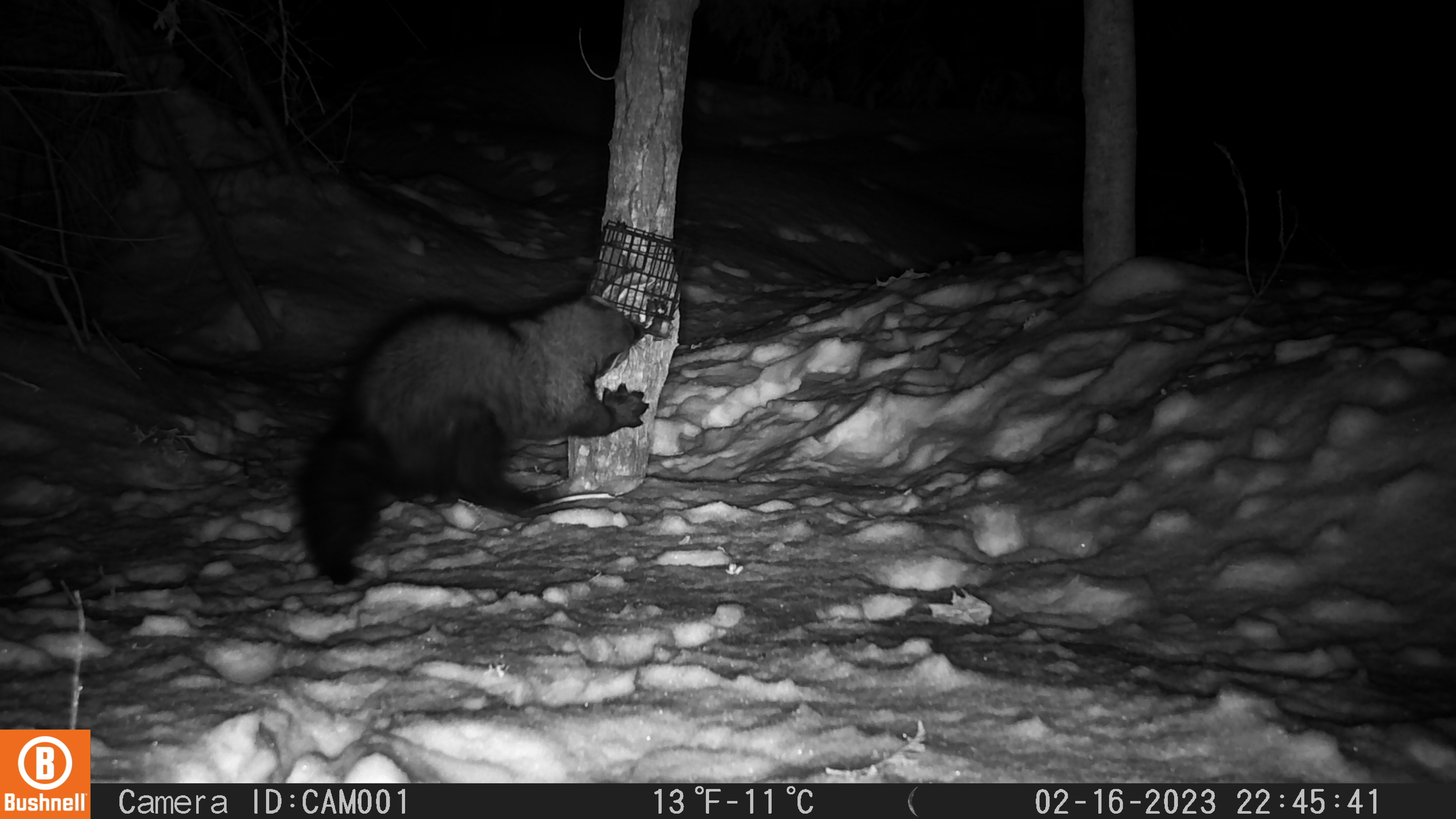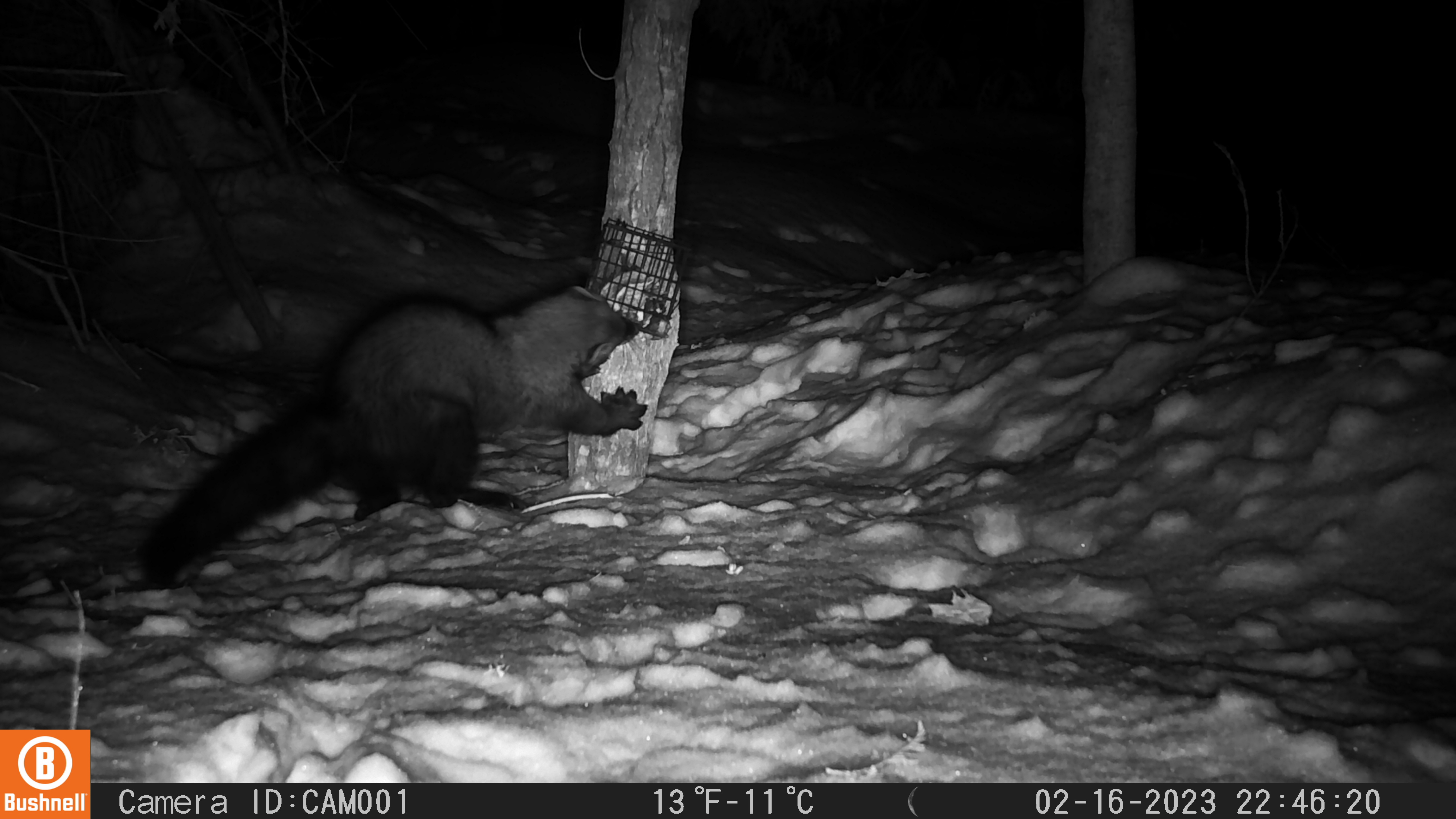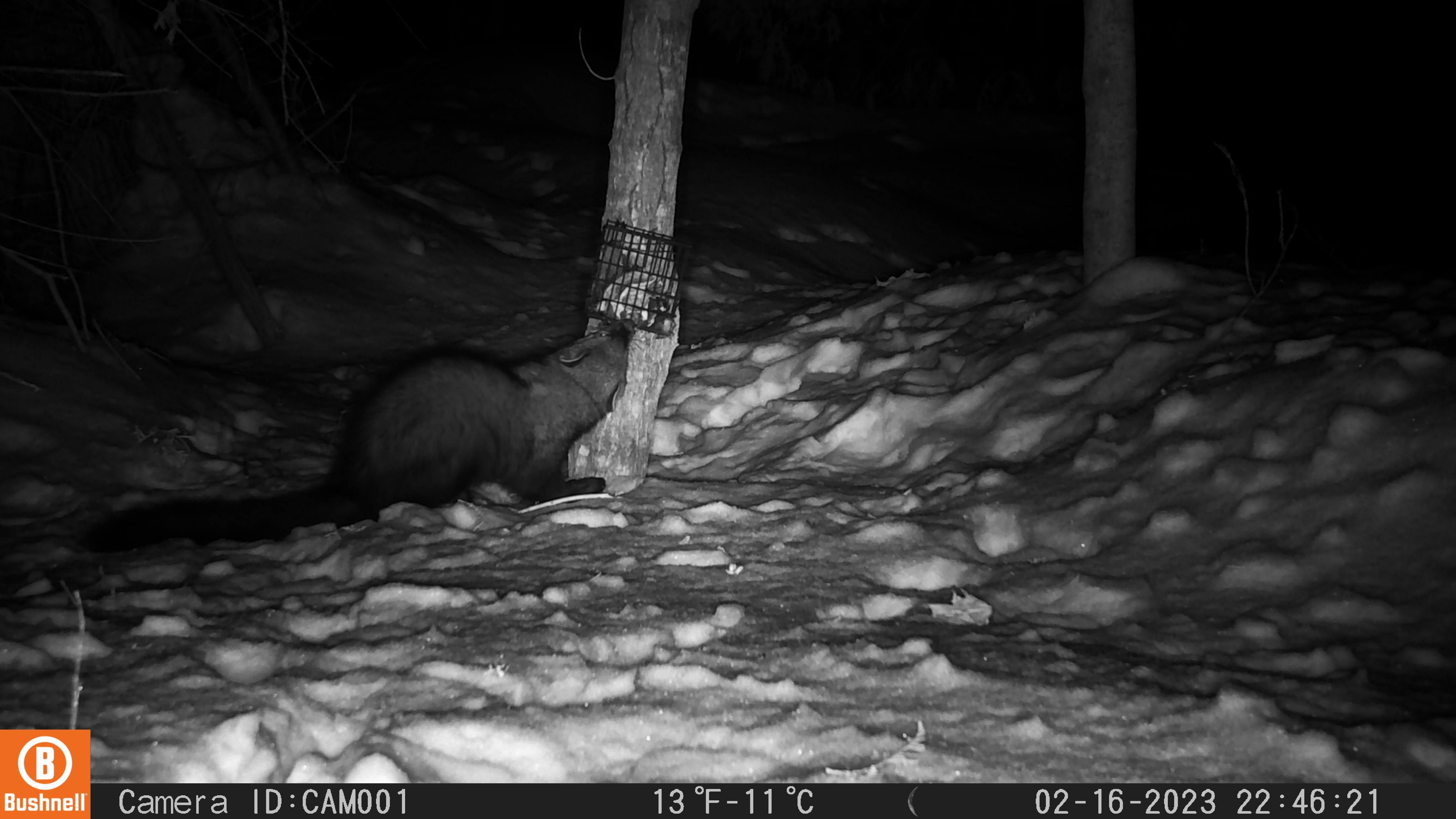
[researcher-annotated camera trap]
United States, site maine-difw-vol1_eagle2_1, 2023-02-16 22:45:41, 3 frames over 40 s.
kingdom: Animalia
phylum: Chordata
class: Mammalia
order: Carnivora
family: Mustelidae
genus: Pekania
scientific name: Pekania pennanti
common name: fisher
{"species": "fisher (Pekania pennanti)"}